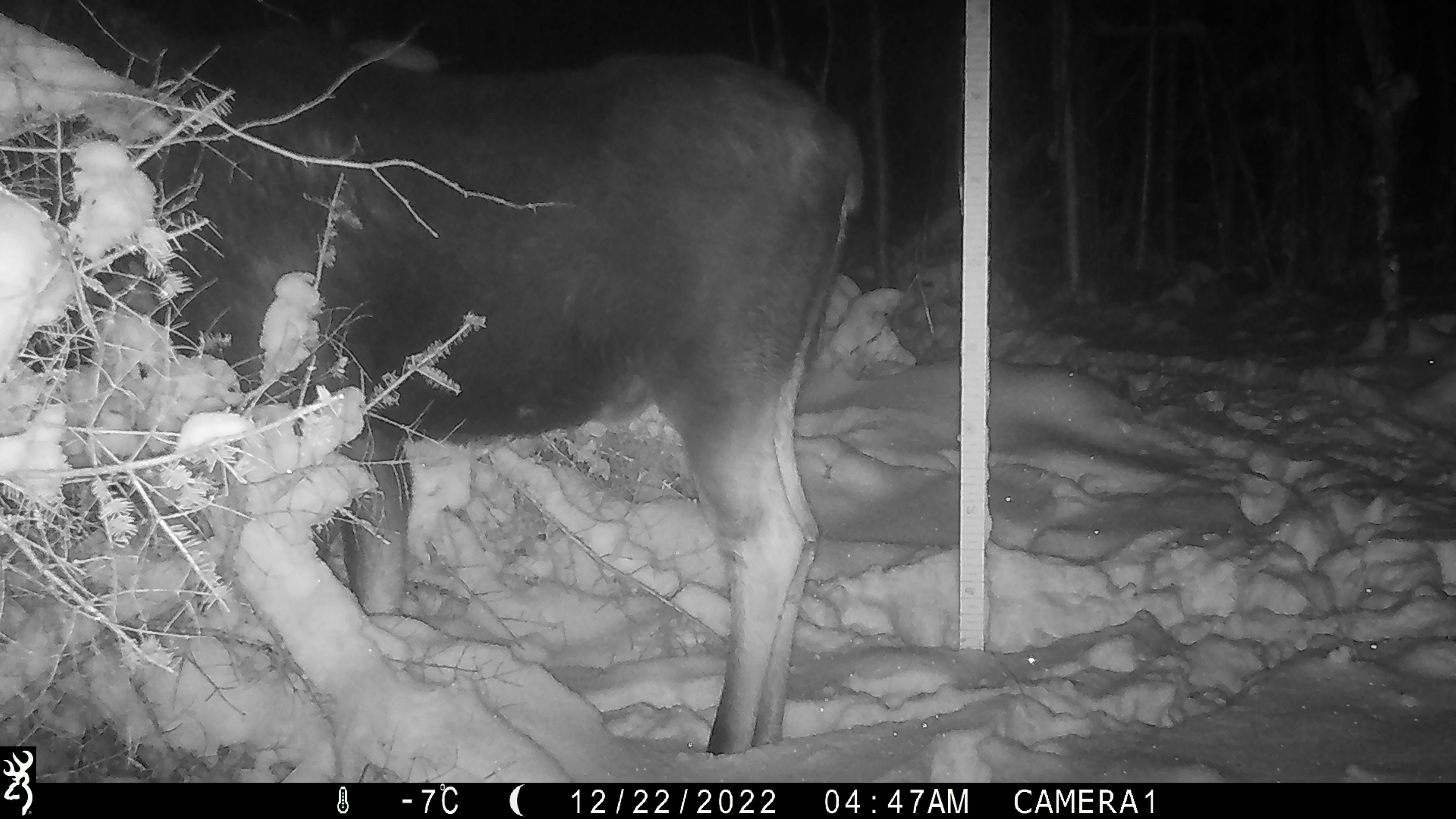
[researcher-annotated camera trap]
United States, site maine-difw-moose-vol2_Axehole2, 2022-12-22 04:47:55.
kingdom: Animalia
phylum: Chordata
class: Mammalia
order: Artiodactyla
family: Cervidae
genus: Alces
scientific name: Alces alces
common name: moose